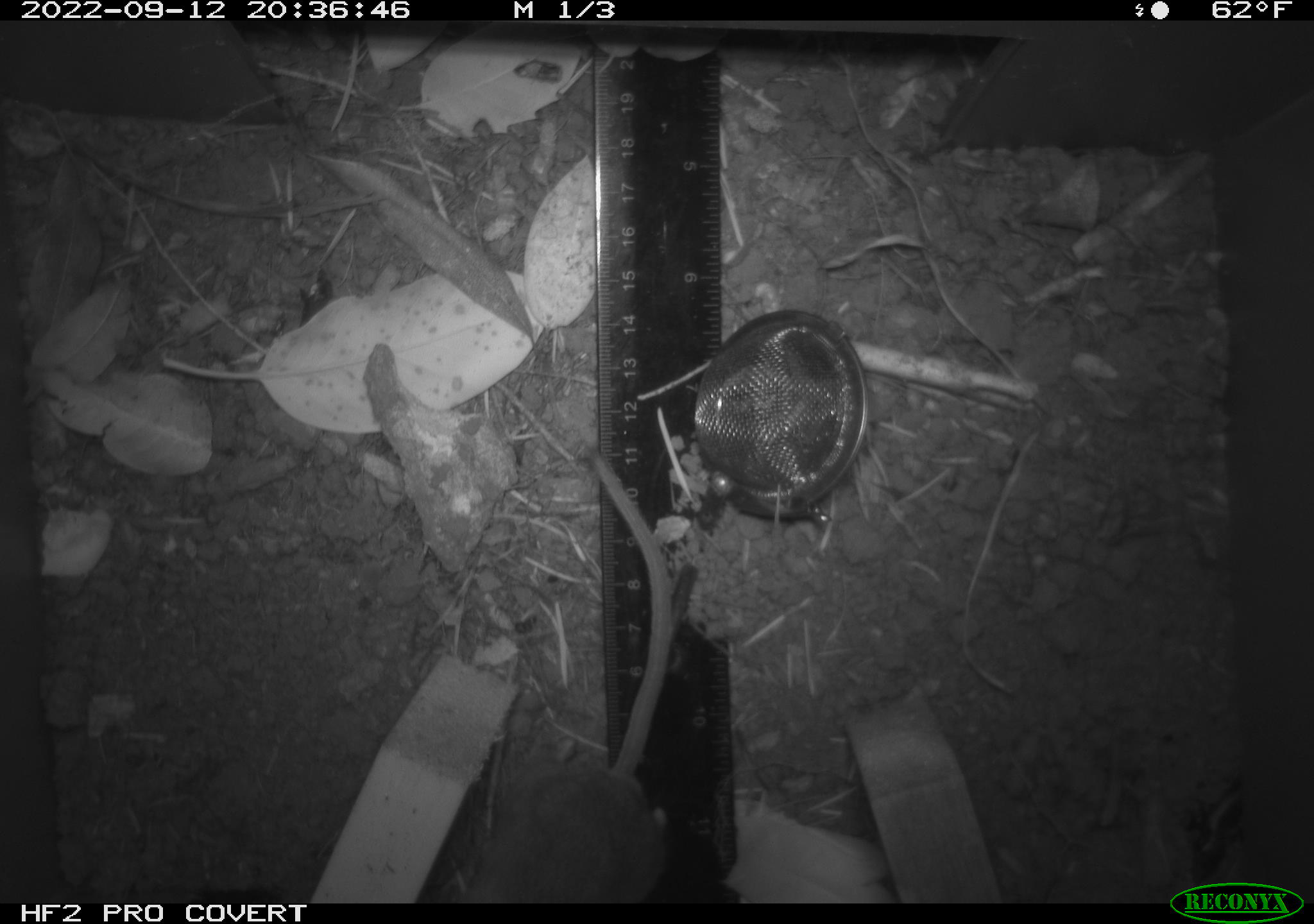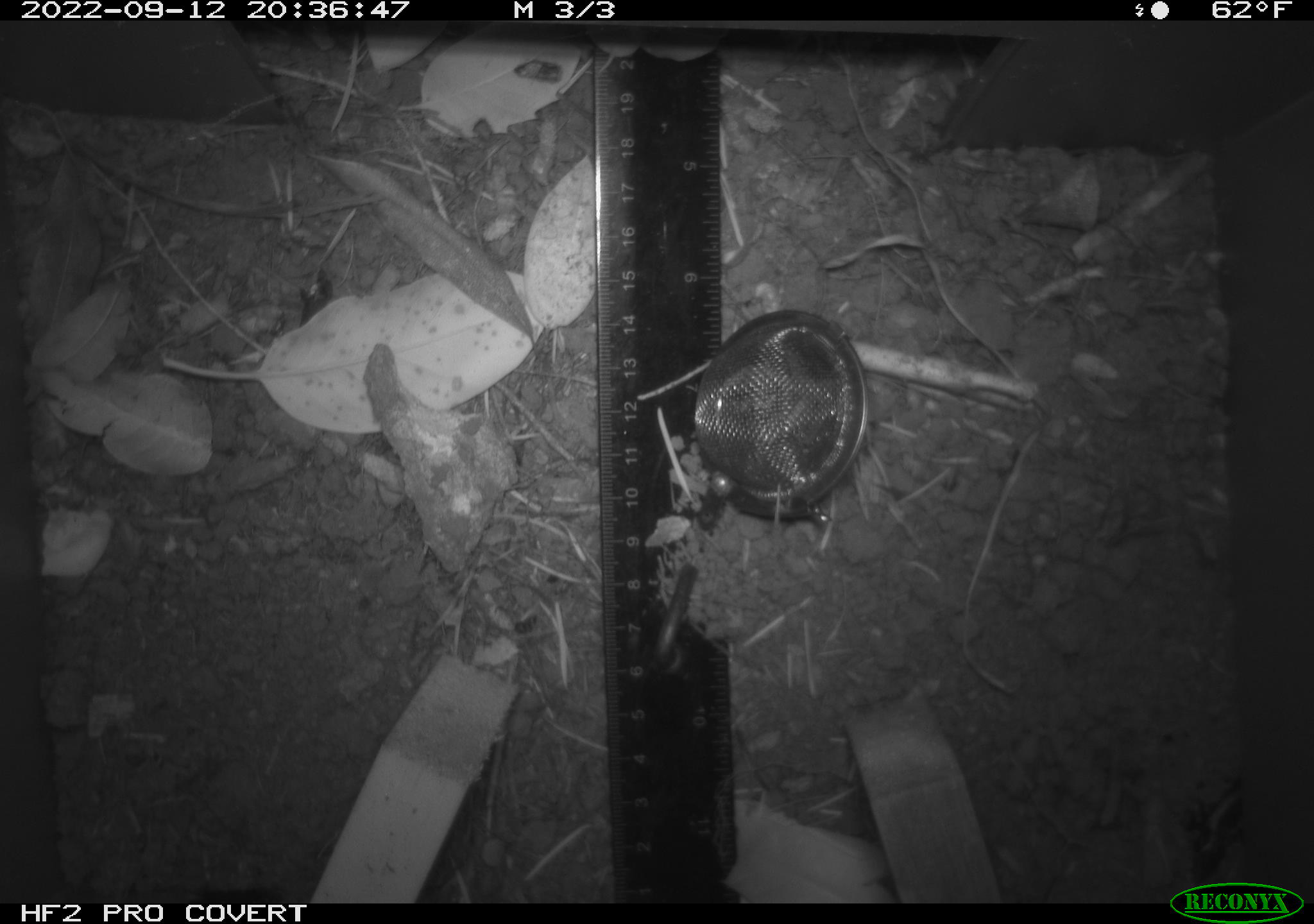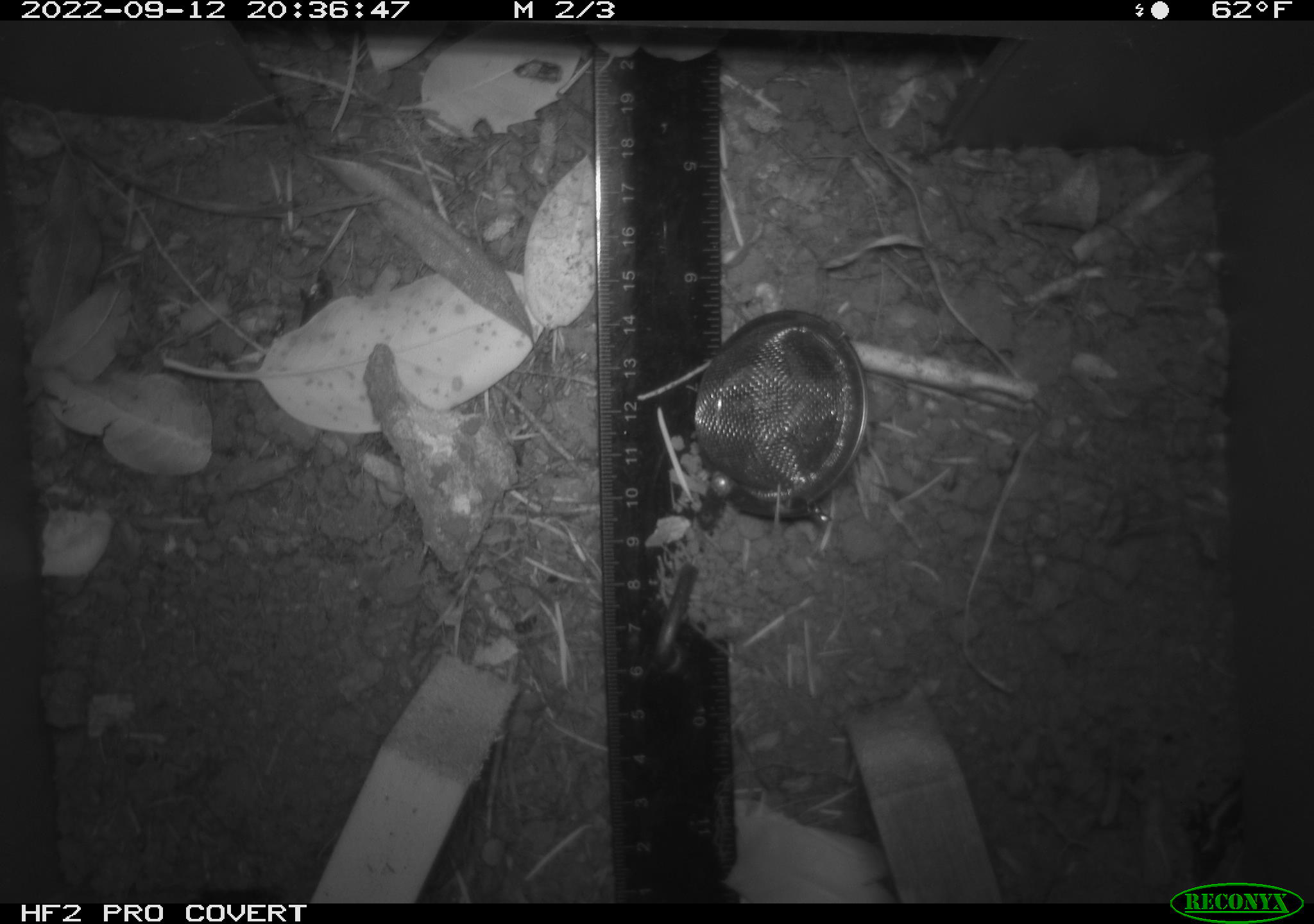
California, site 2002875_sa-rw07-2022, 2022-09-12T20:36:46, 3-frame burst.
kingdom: Animalia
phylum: Chordata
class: Mammalia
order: Rodentia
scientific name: Rodentia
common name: mouse species